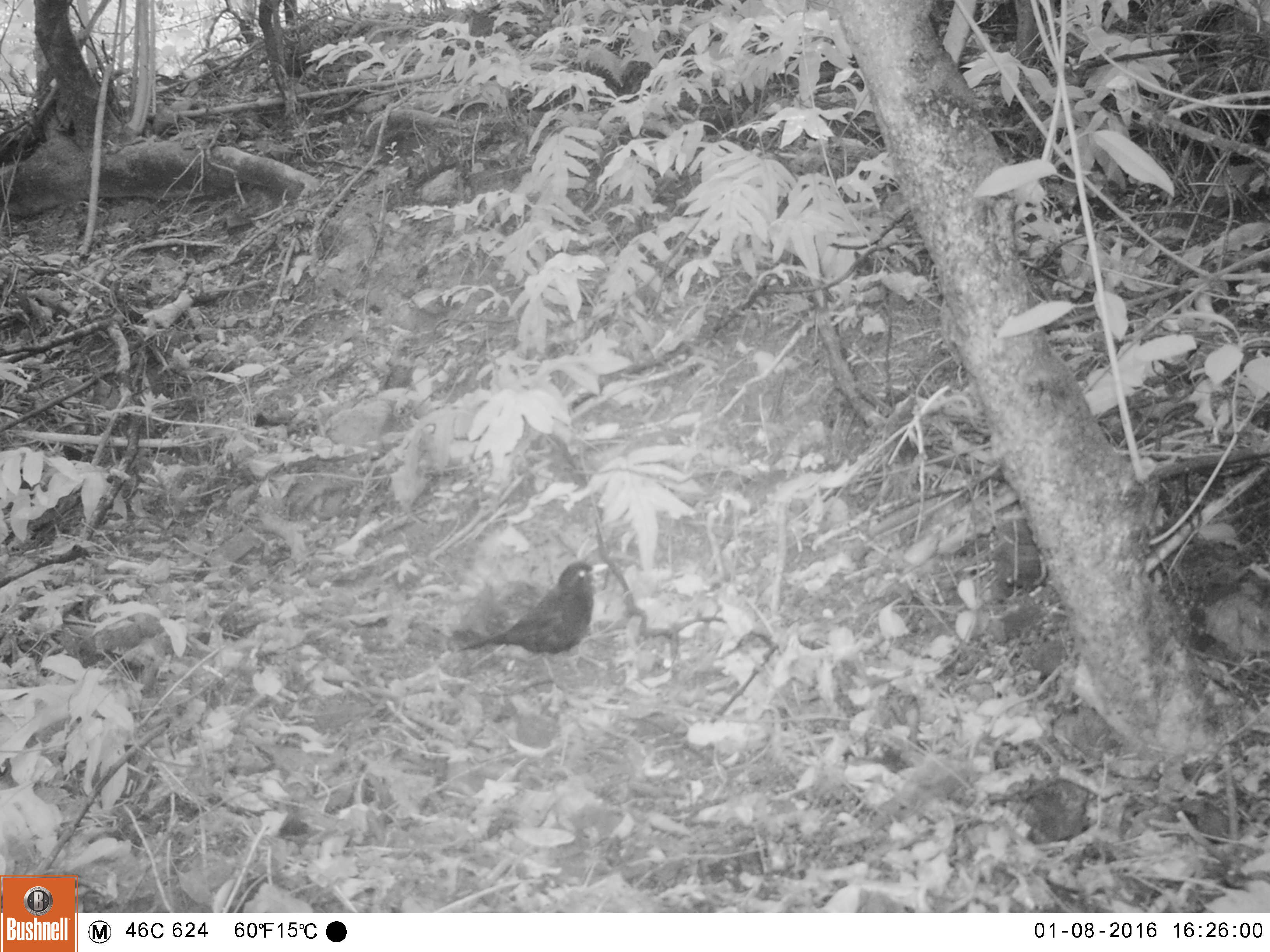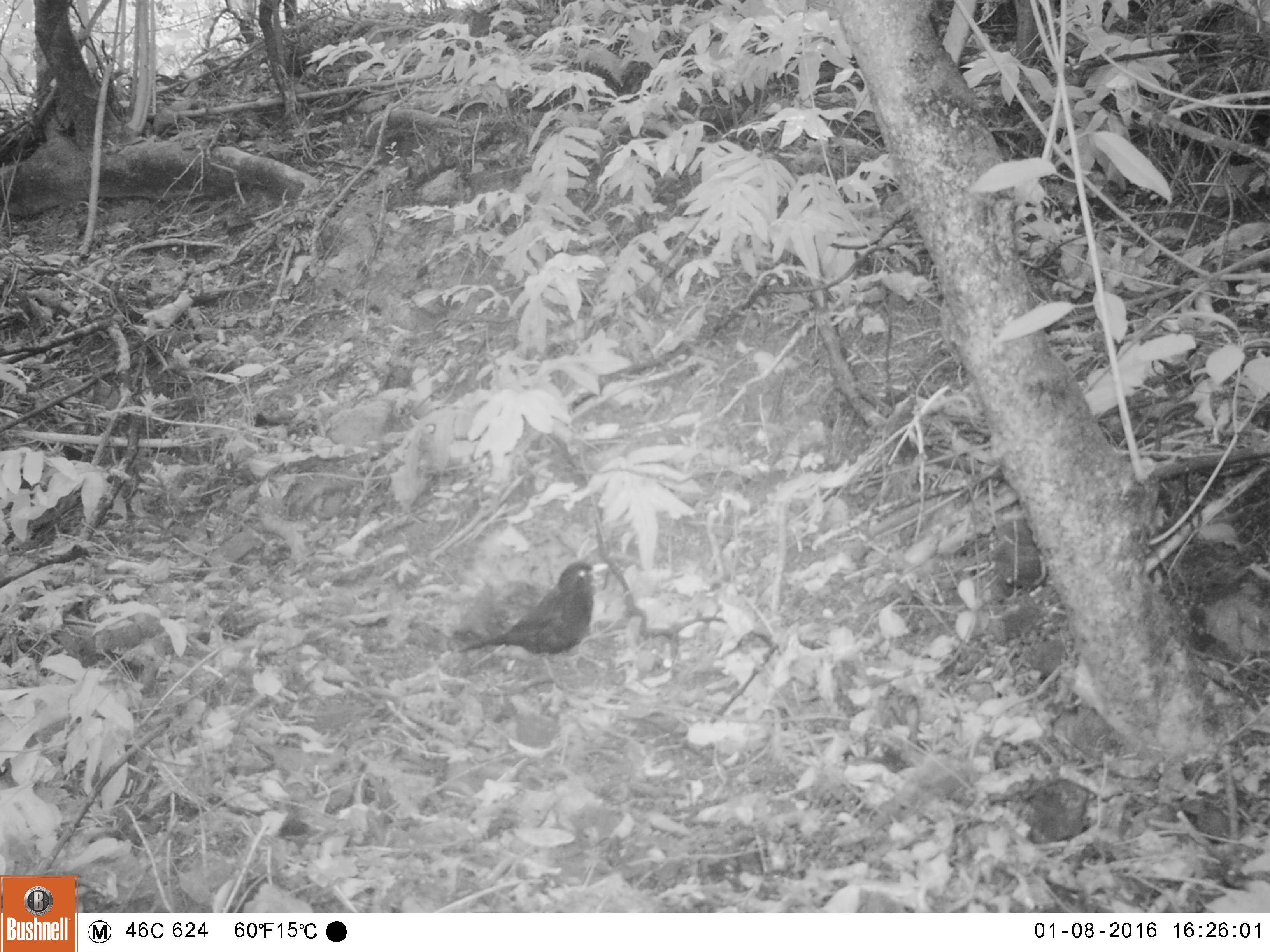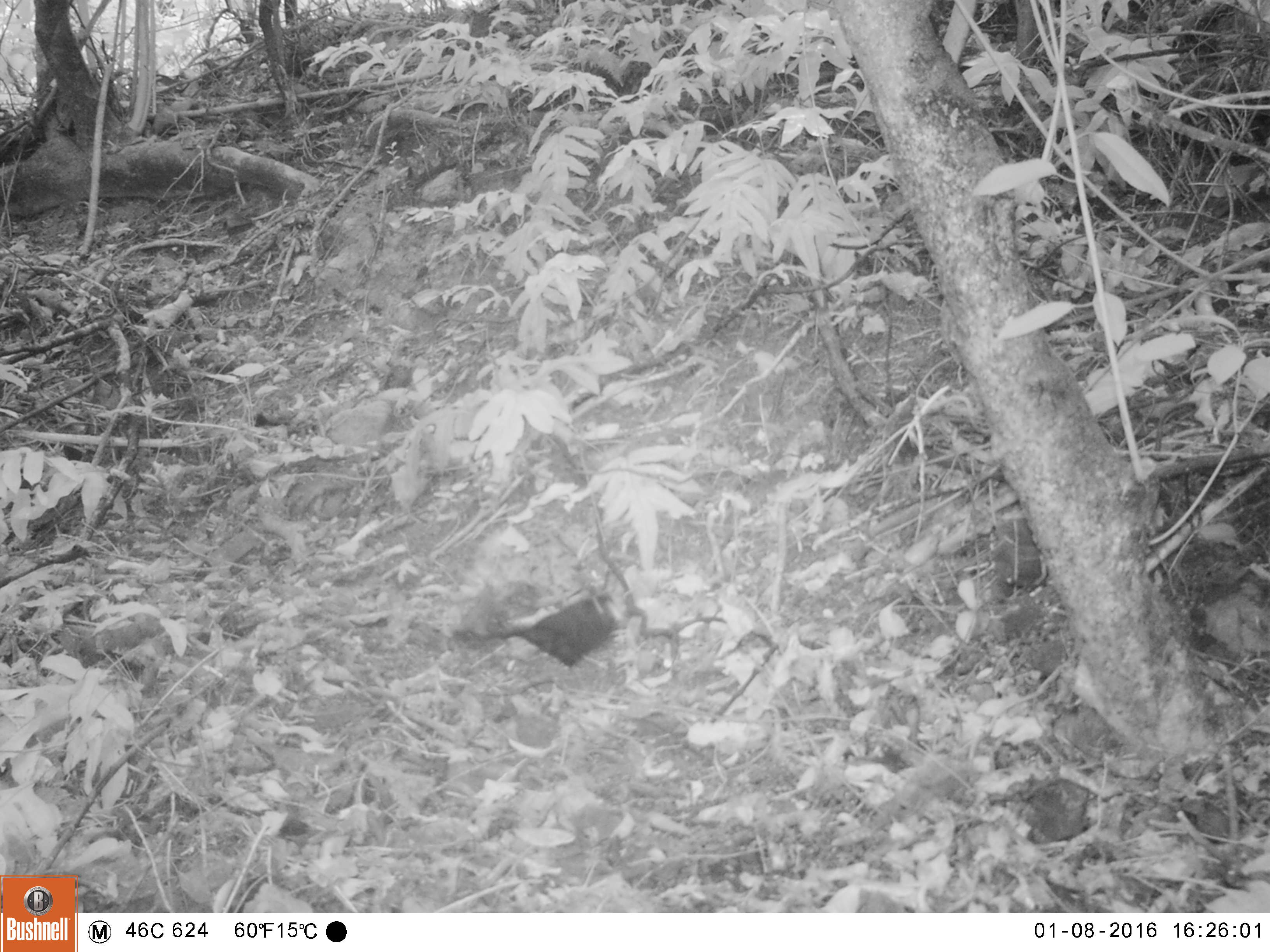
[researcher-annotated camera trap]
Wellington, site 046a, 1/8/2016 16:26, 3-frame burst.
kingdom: Animalia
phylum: Chordata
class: Aves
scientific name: Aves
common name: bird